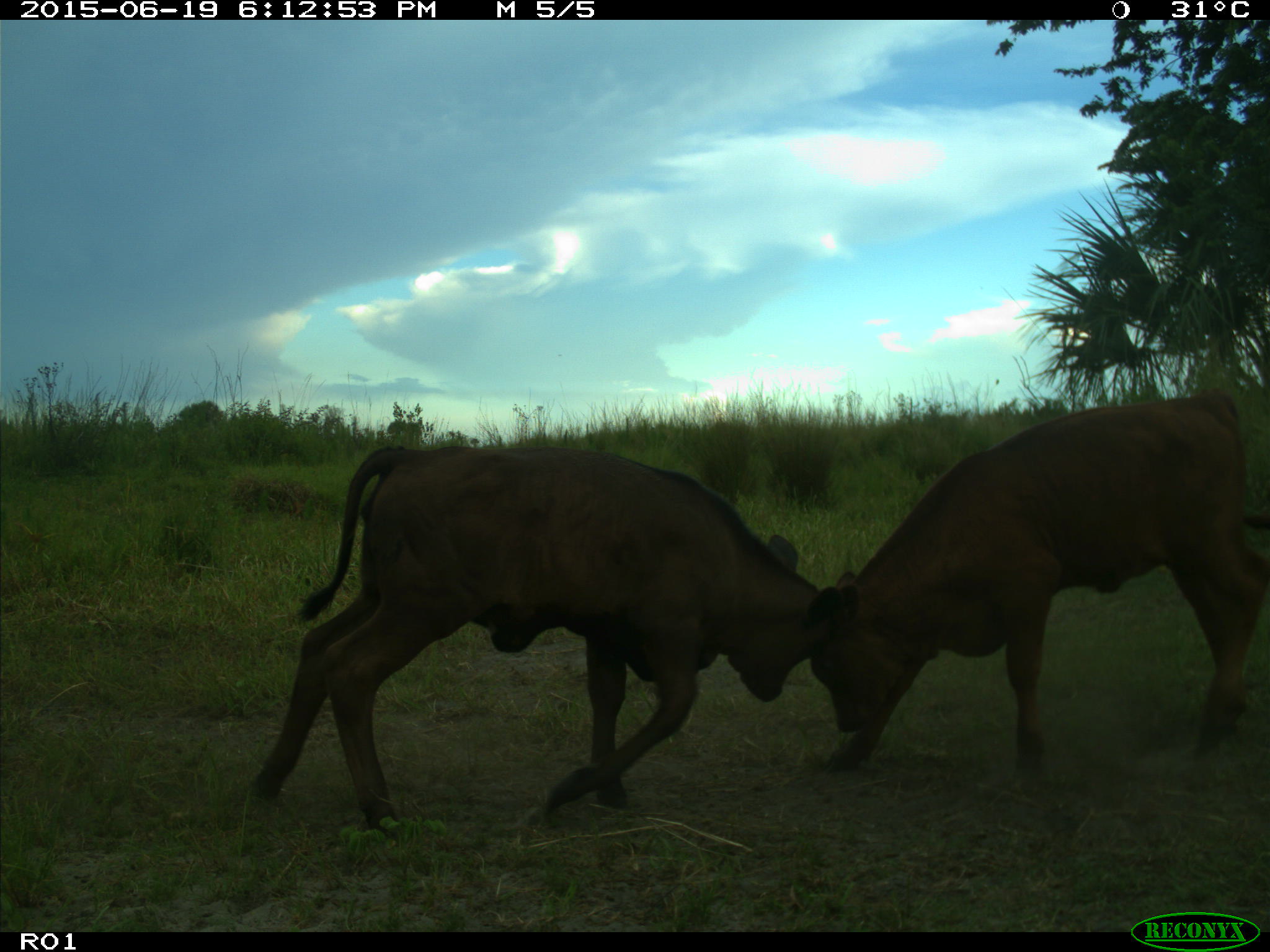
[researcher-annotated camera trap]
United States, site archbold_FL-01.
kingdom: Animalia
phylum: Chordata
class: Mammalia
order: Artiodactyla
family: Bovidae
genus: Bos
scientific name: Bos taurus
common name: domestic cow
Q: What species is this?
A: Bos taurus (domestic cow).